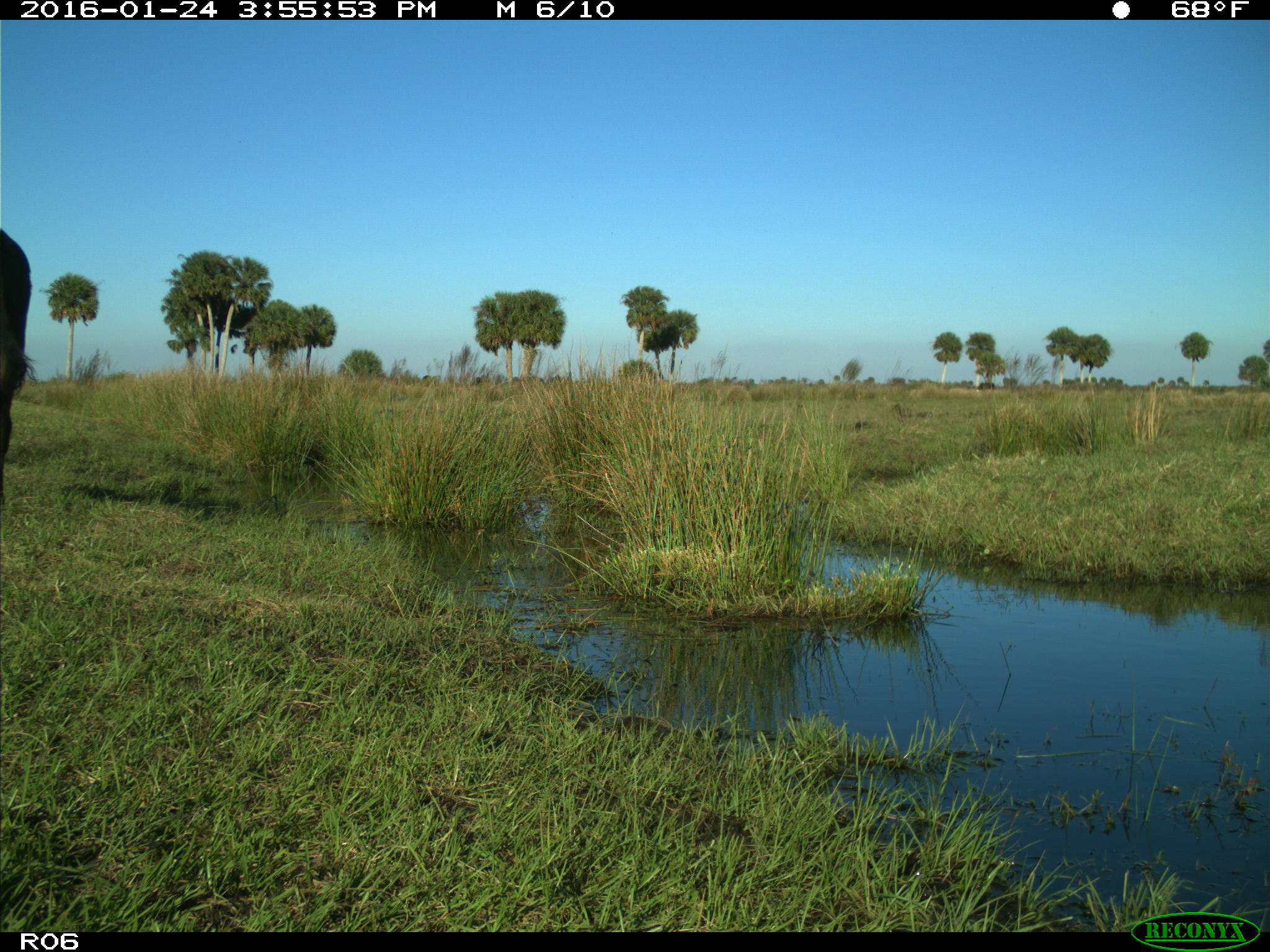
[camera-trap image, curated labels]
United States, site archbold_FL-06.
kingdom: Animalia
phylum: Chordata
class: Mammalia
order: Artiodactyla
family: Bovidae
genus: Bos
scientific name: Bos taurus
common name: domestic cow